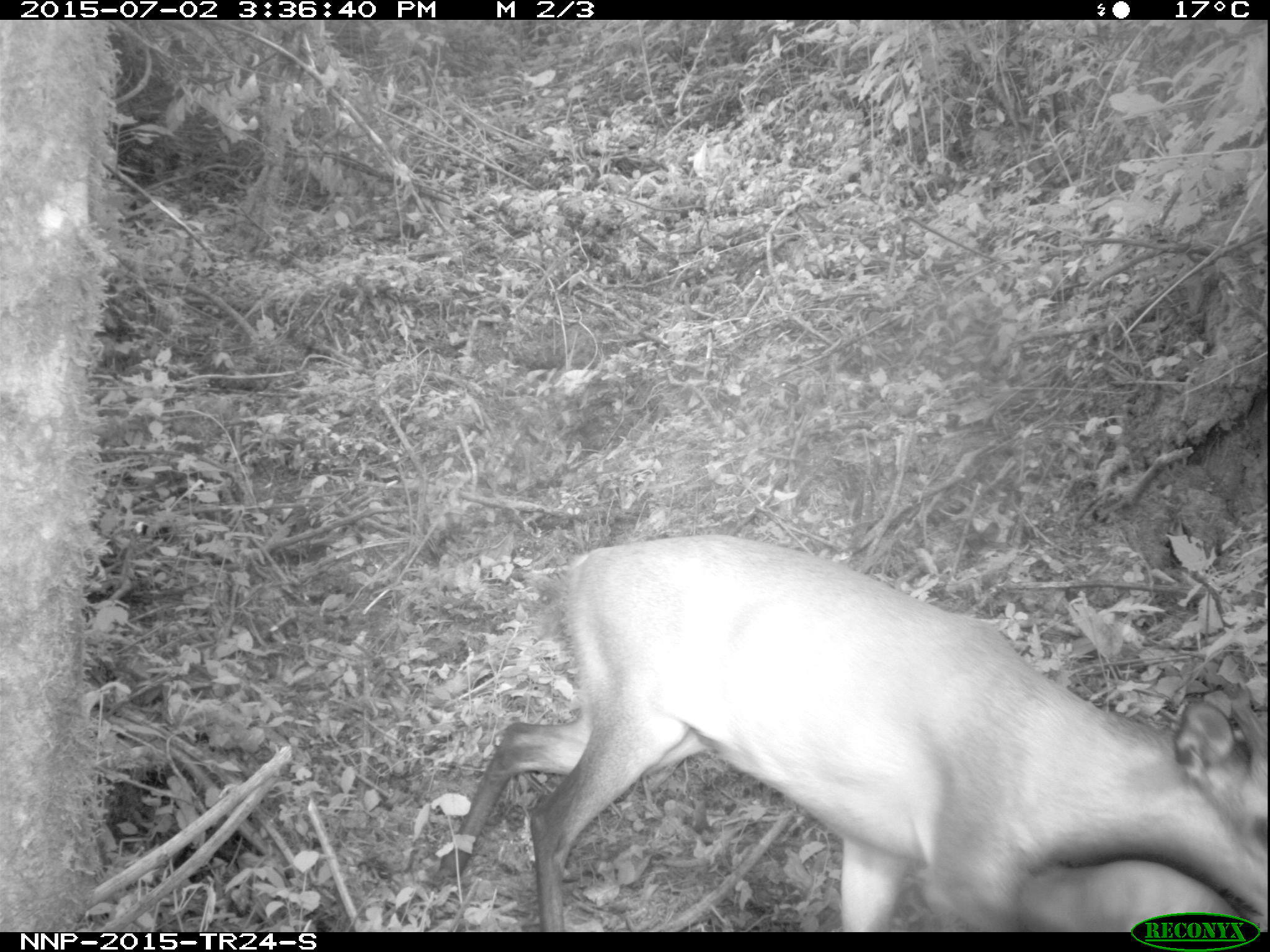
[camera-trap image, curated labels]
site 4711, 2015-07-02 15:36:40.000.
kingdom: Animalia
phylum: Chordata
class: Mammalia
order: Artiodactyla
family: Bovidae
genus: Cephalophus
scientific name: Cephalophus nigrifrons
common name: black-fronted duiker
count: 1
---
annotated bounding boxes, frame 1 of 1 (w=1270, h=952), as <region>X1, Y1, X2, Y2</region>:
cephalophus nigrifrons: <region>438, 531, 1270, 930</region>; <region>1019, 858, 1240, 931</region>